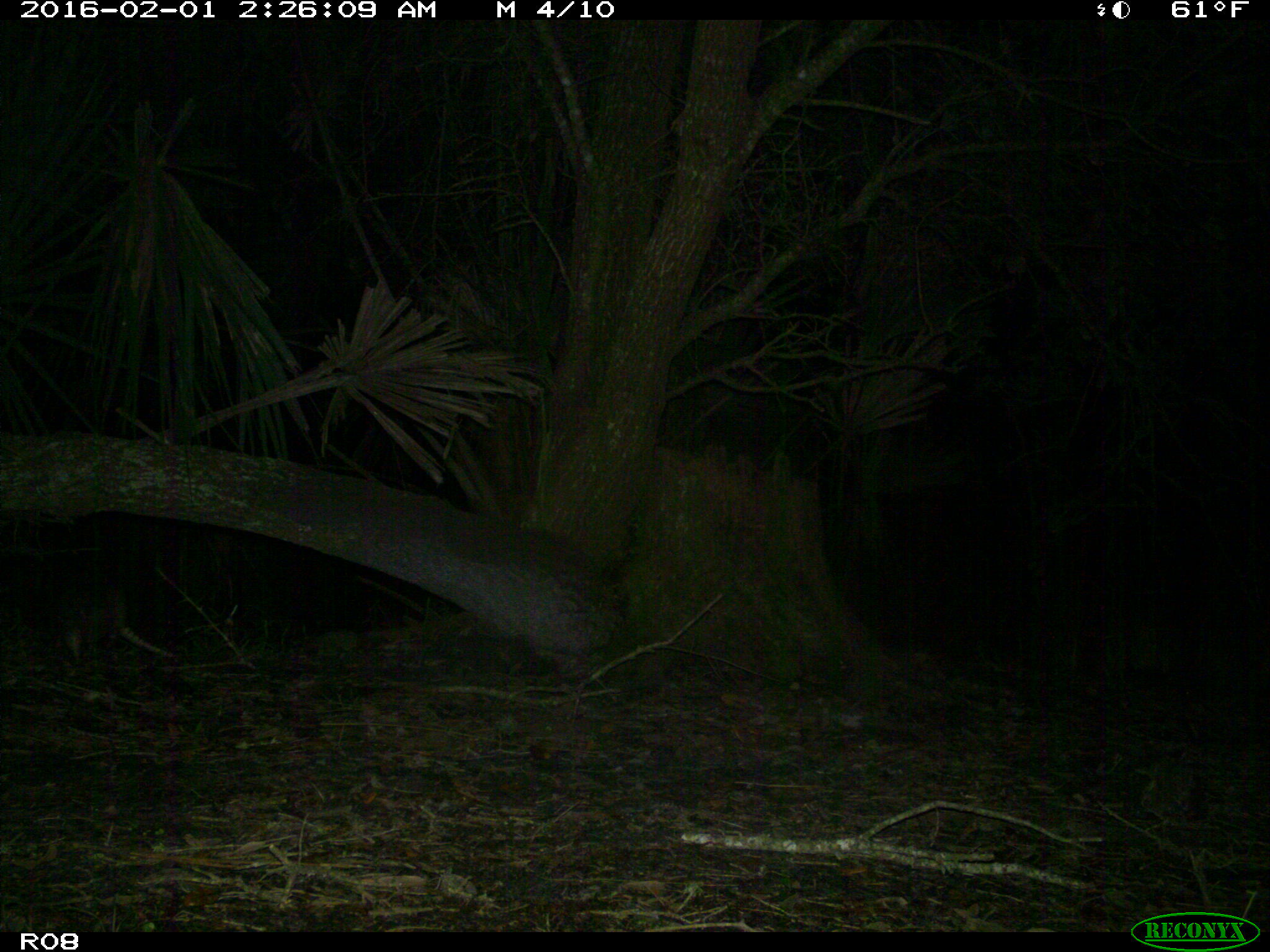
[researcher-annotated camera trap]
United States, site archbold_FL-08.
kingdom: Animalia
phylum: Chordata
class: Mammalia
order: Cingulata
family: Dasypodidae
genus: Dasypus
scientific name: Dasypus novemcinctus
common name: nine-banded armadillo